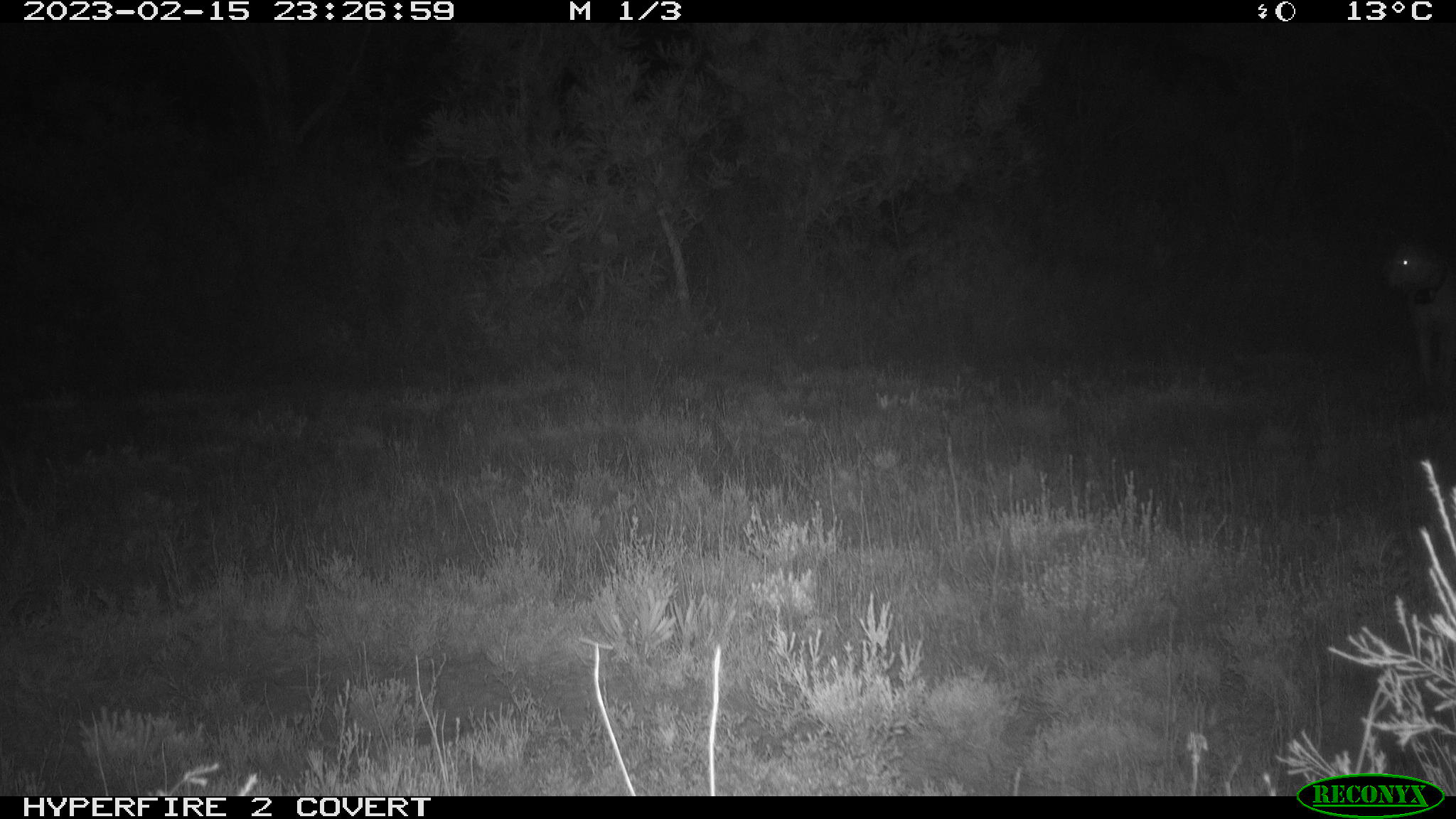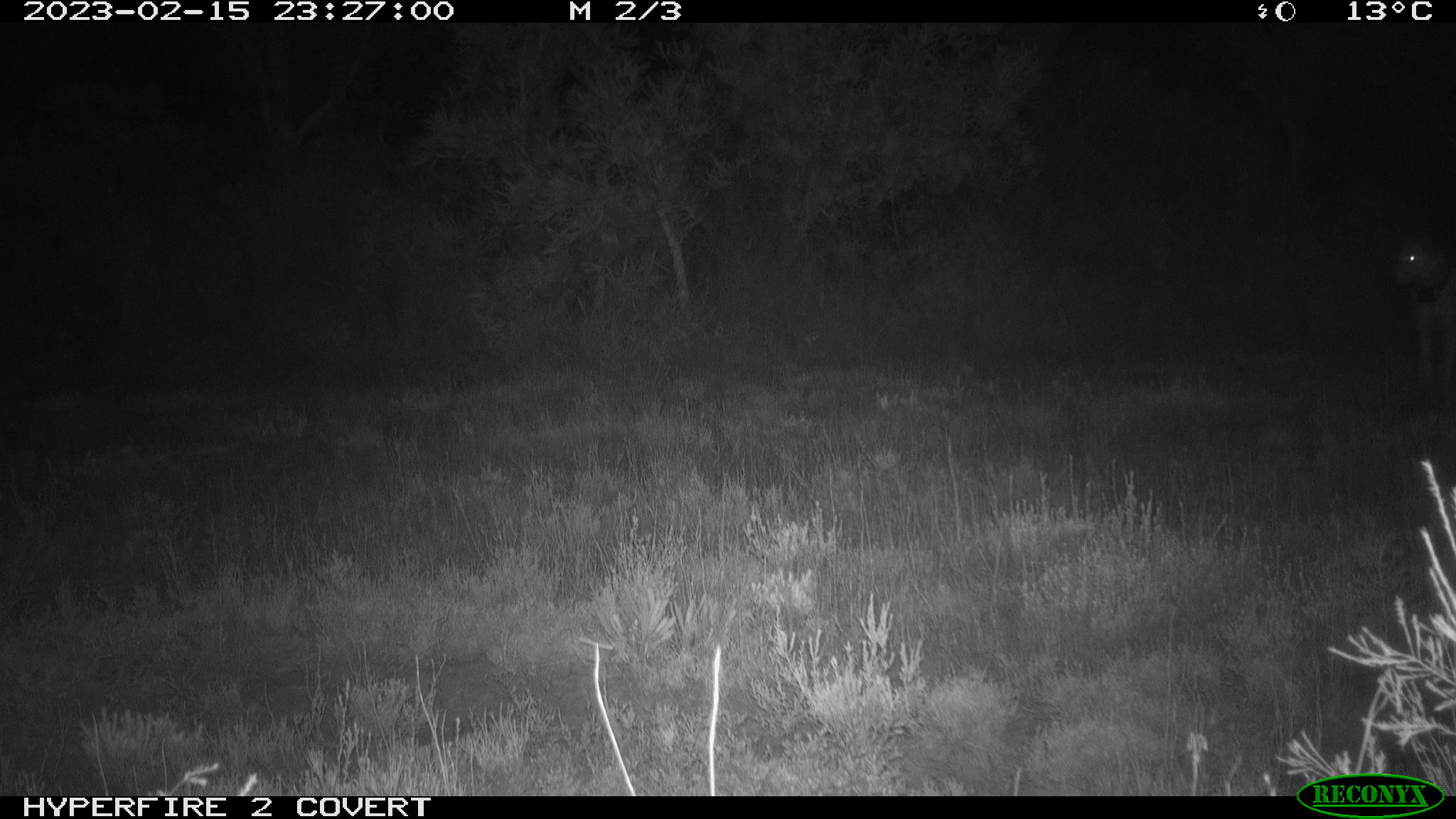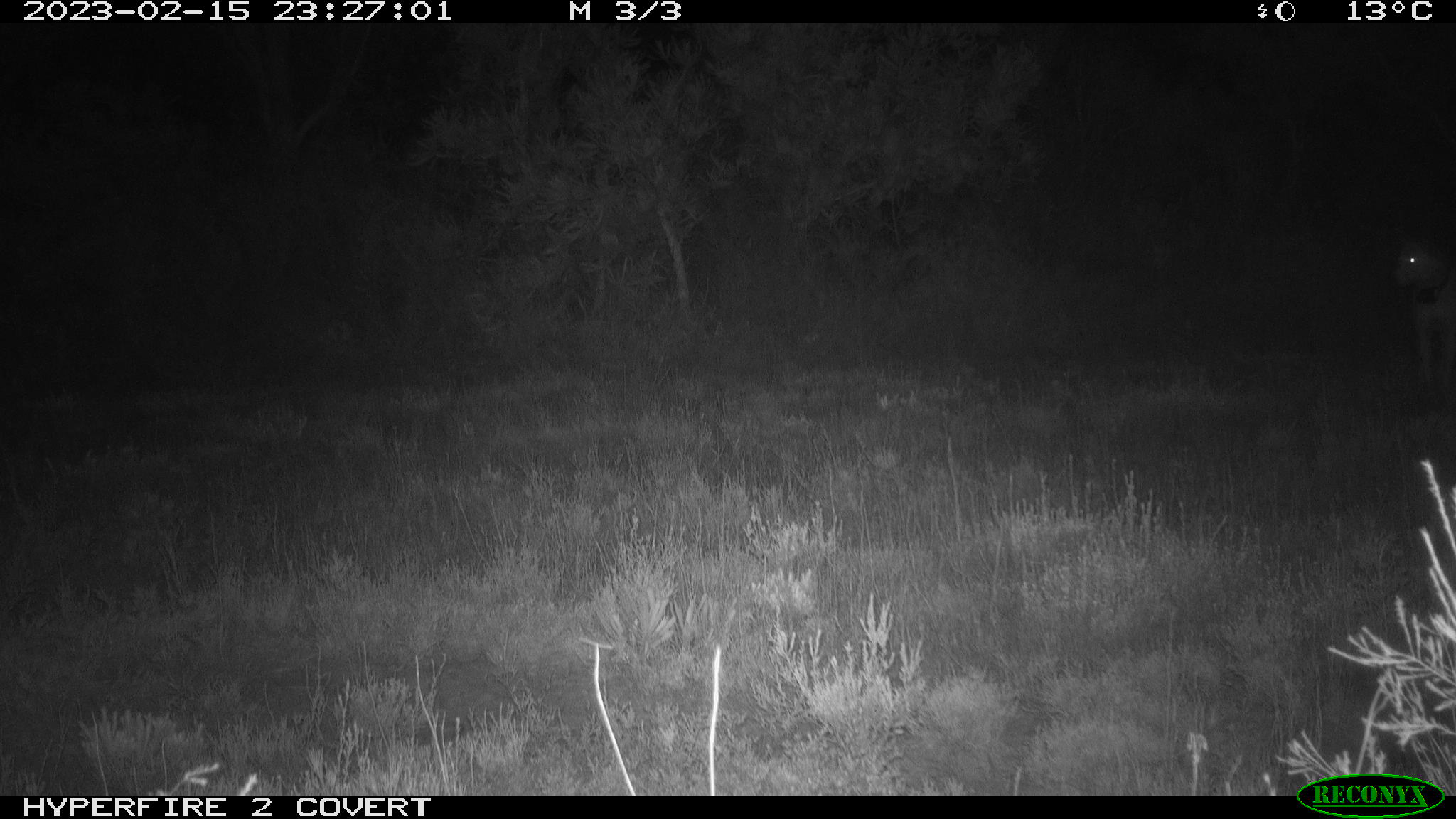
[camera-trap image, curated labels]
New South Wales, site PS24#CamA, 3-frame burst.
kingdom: Animalia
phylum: Chordata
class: Mammalia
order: Carnivora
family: Canidae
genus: Canis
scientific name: Canis familiaris dingo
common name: dingo